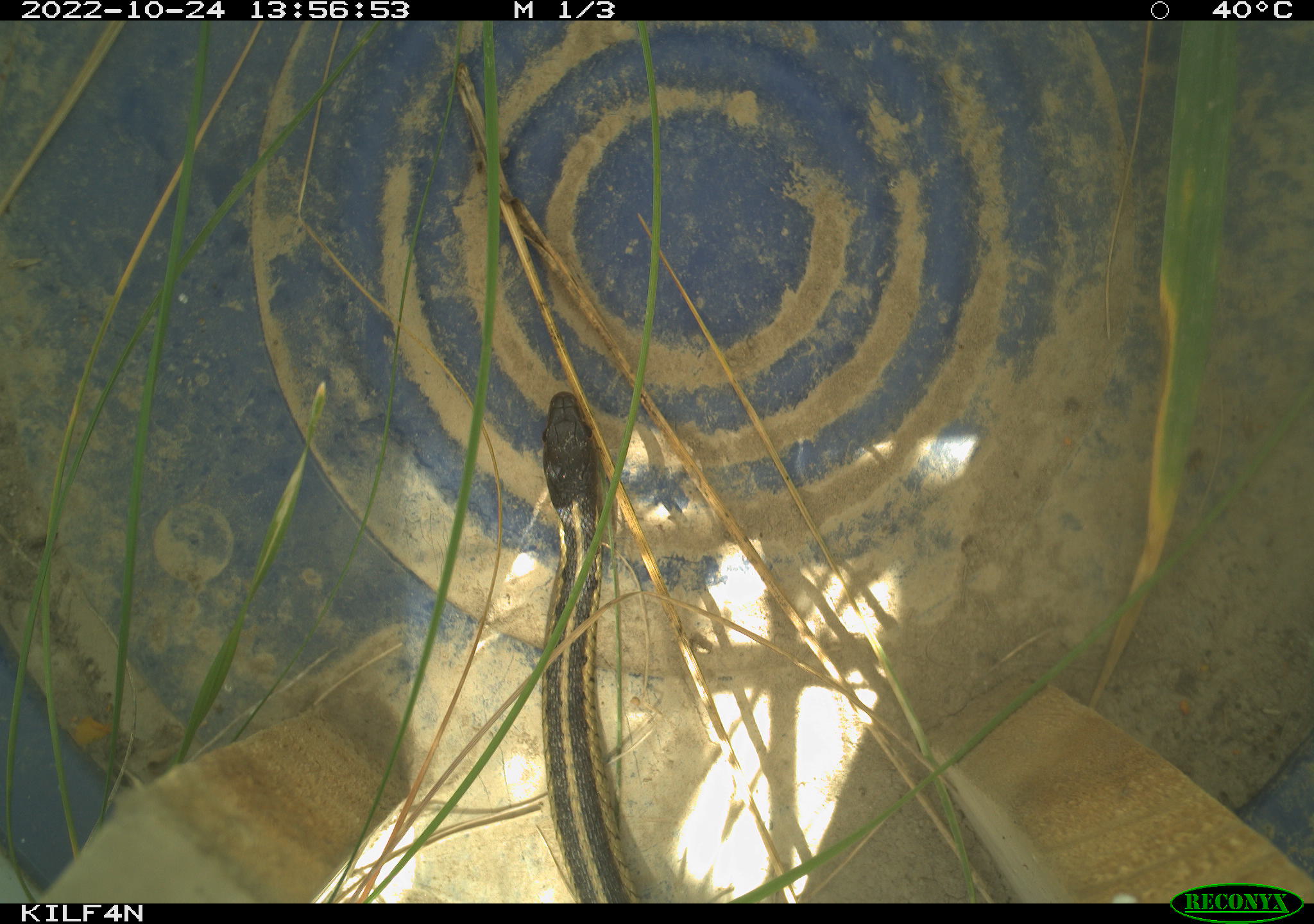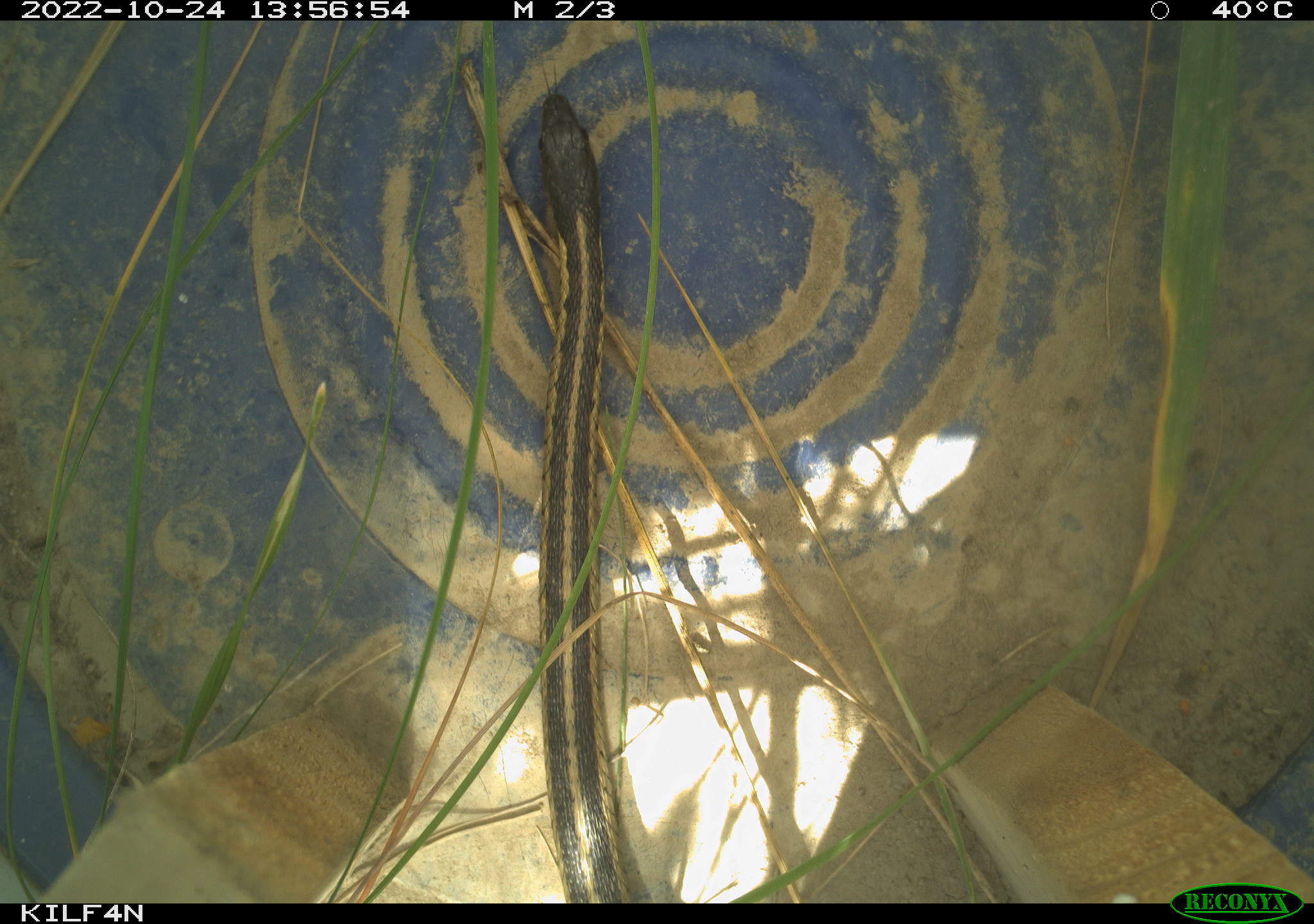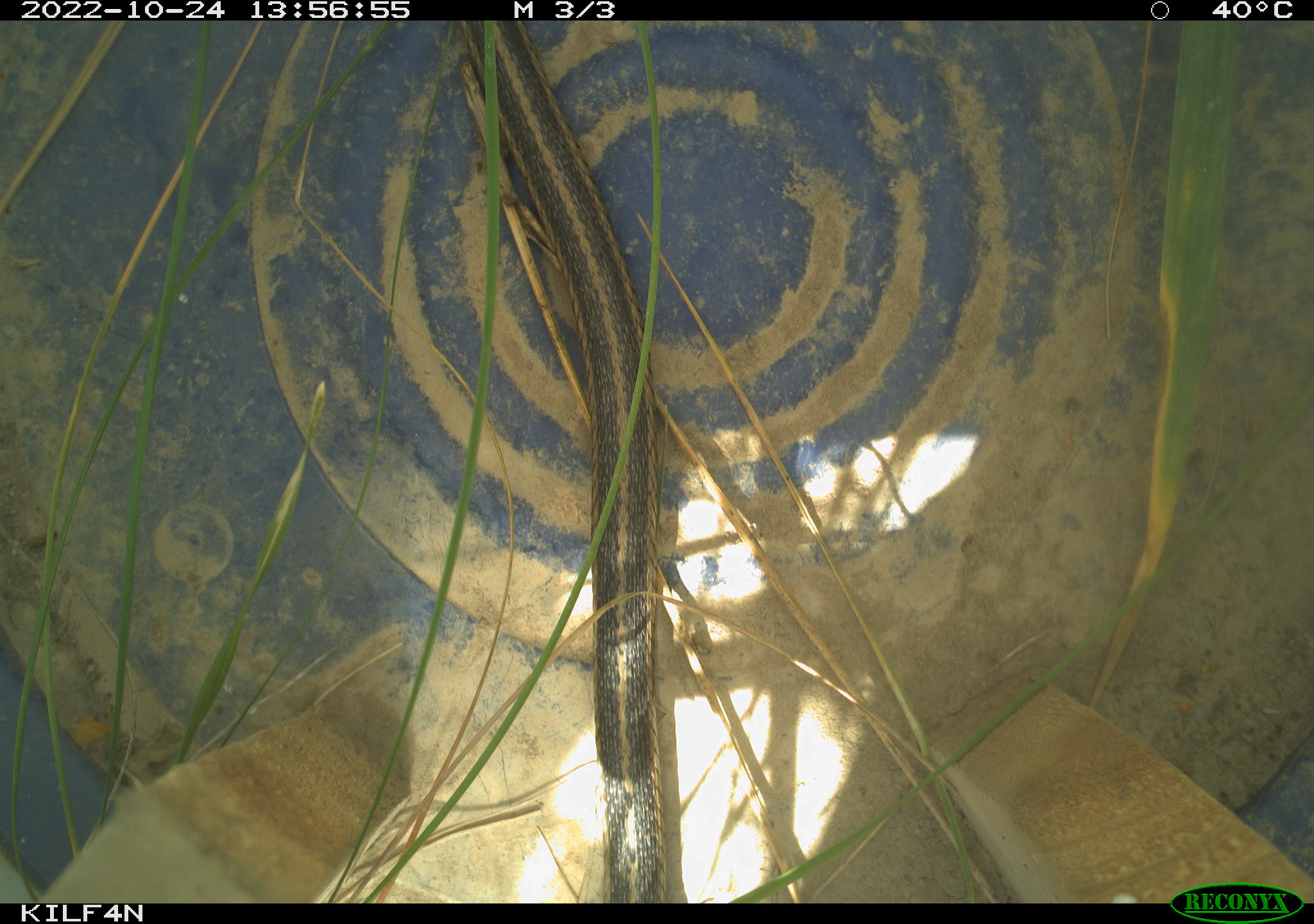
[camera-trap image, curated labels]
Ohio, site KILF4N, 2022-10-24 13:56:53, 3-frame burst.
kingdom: Animalia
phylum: Chordata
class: Reptilia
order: Squamata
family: Colubridae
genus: Thamnophis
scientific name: Thamnophis sirtalis sirtalis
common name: eastern gartersnake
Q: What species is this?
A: Eastern gartersnake (Thamnophis sirtalis sirtalis).